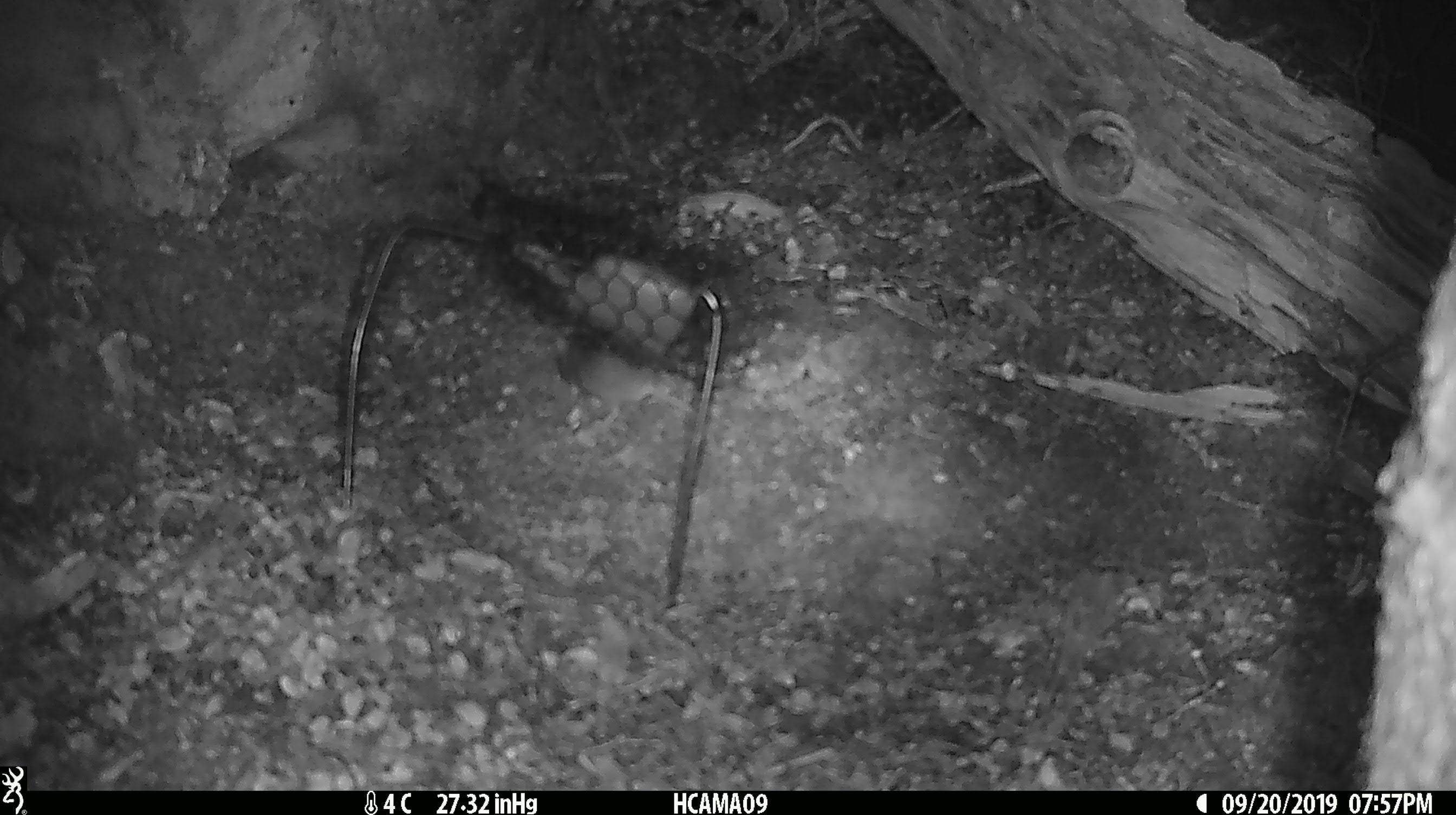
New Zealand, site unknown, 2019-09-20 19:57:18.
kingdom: Animalia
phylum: Chordata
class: Mammalia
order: Rodentia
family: Muridae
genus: Mus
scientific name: Mus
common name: mouse